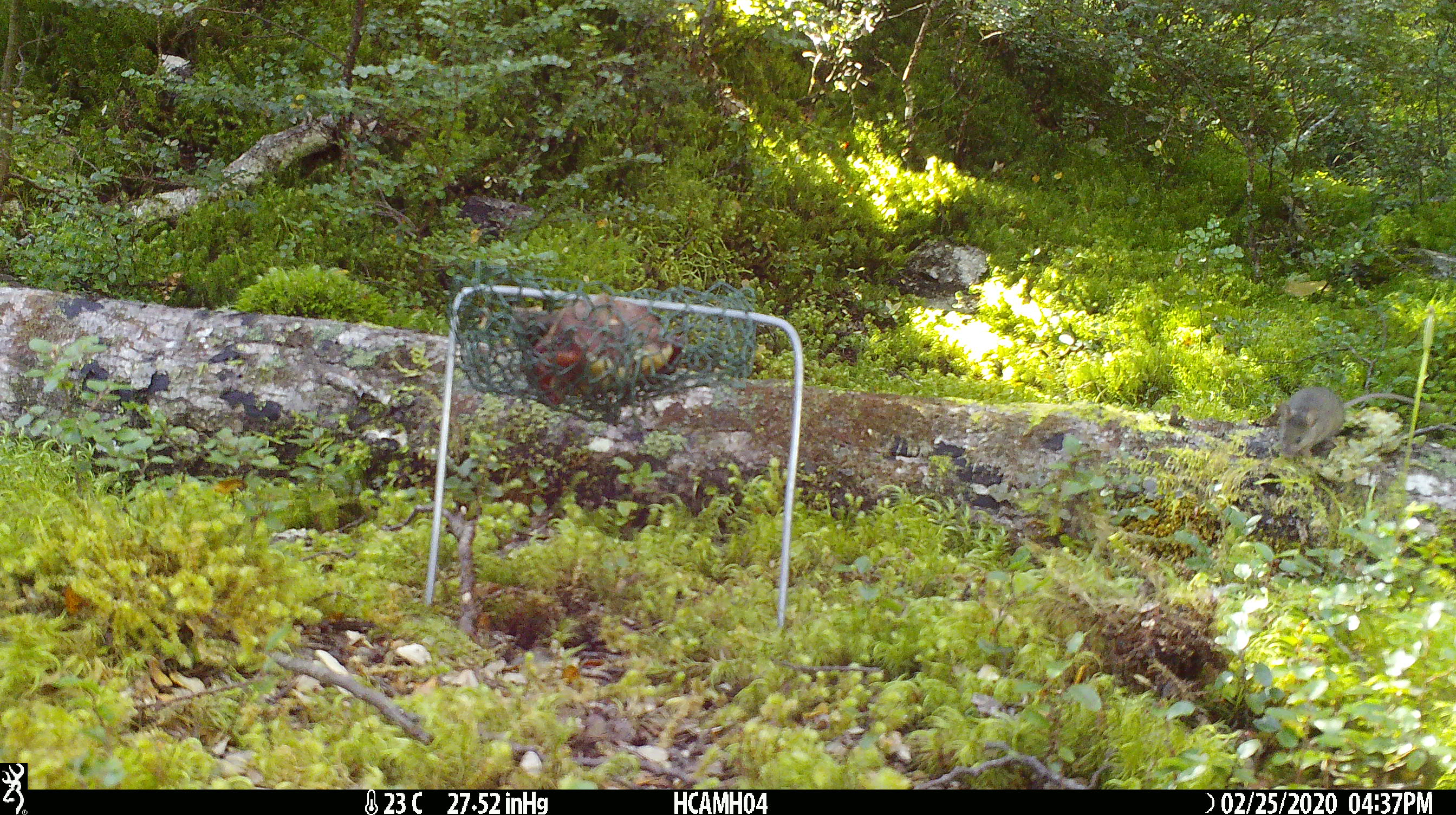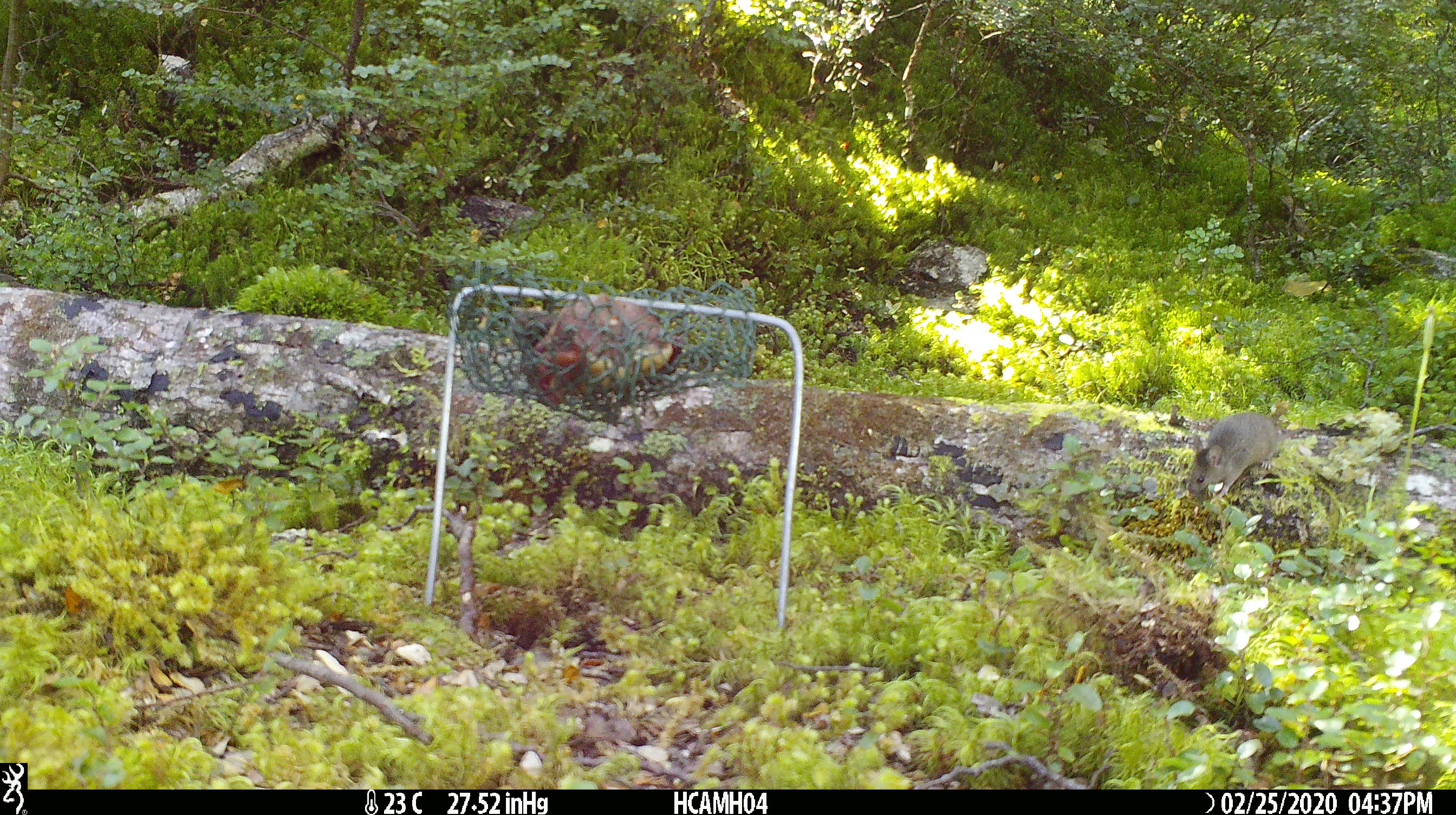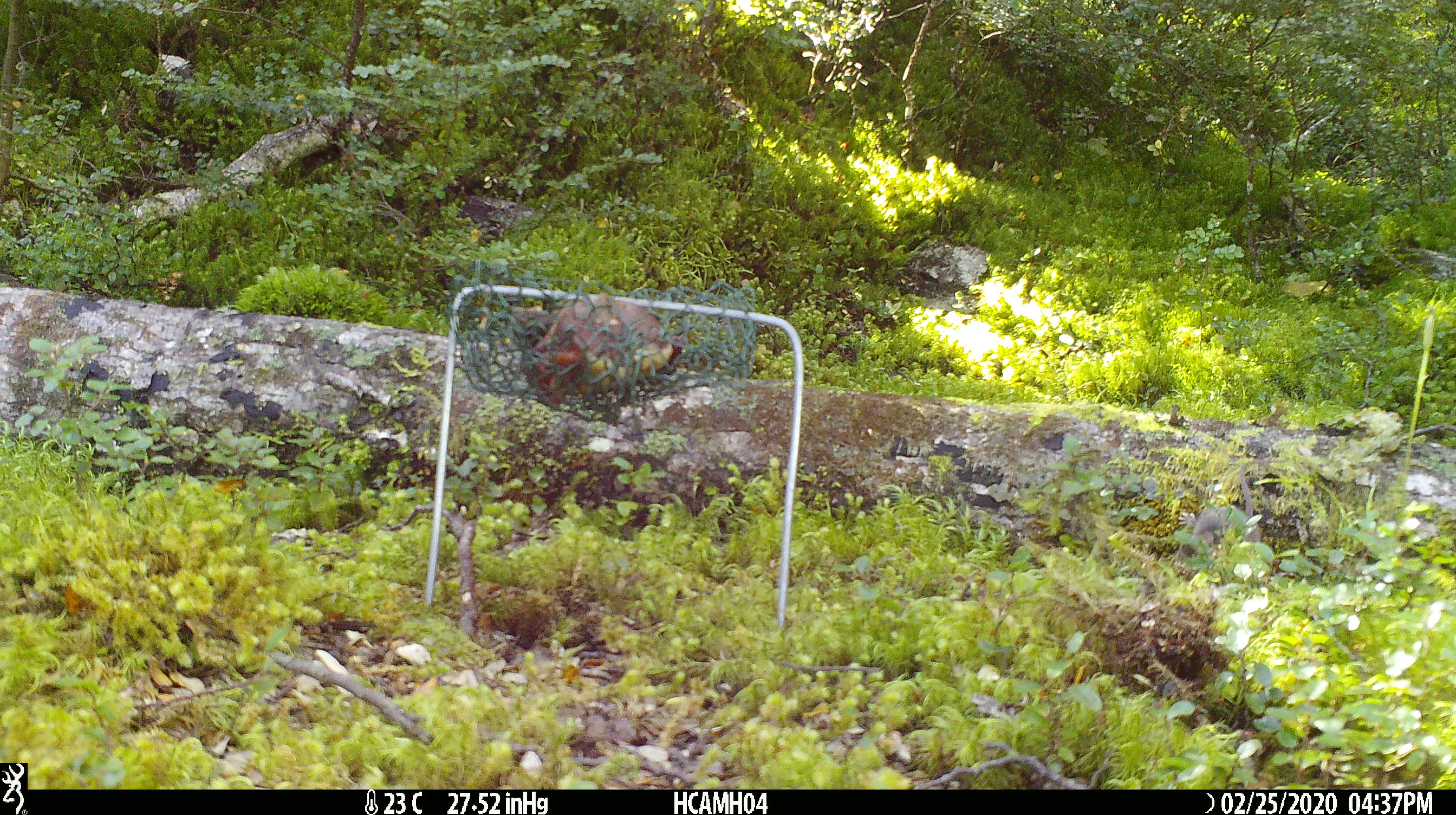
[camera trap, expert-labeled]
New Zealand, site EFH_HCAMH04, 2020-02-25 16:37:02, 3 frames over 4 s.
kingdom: Animalia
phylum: Chordata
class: Mammalia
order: Rodentia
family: Muridae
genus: Mus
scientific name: Mus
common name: mouse